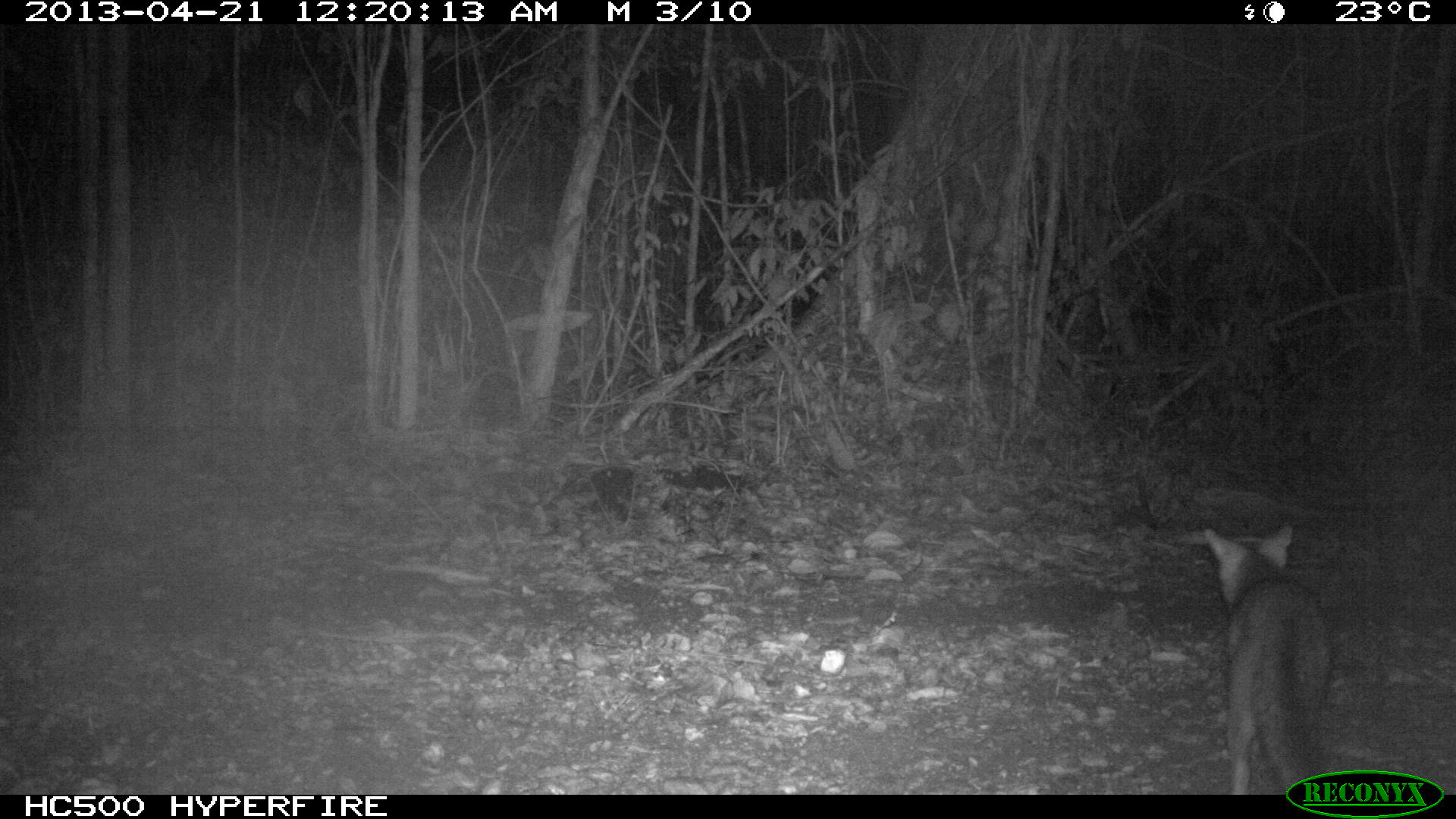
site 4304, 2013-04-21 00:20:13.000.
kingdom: Animalia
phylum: Chordata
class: Mammalia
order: Carnivora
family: Canidae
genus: Urocyon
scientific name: Urocyon cinereoargenteus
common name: gray fox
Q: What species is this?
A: Urocyon cinereoargenteus (gray fox).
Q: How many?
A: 1.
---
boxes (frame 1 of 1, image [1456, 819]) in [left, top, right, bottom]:
urocyon cinereoargenteus: [1197, 521, 1332, 794]